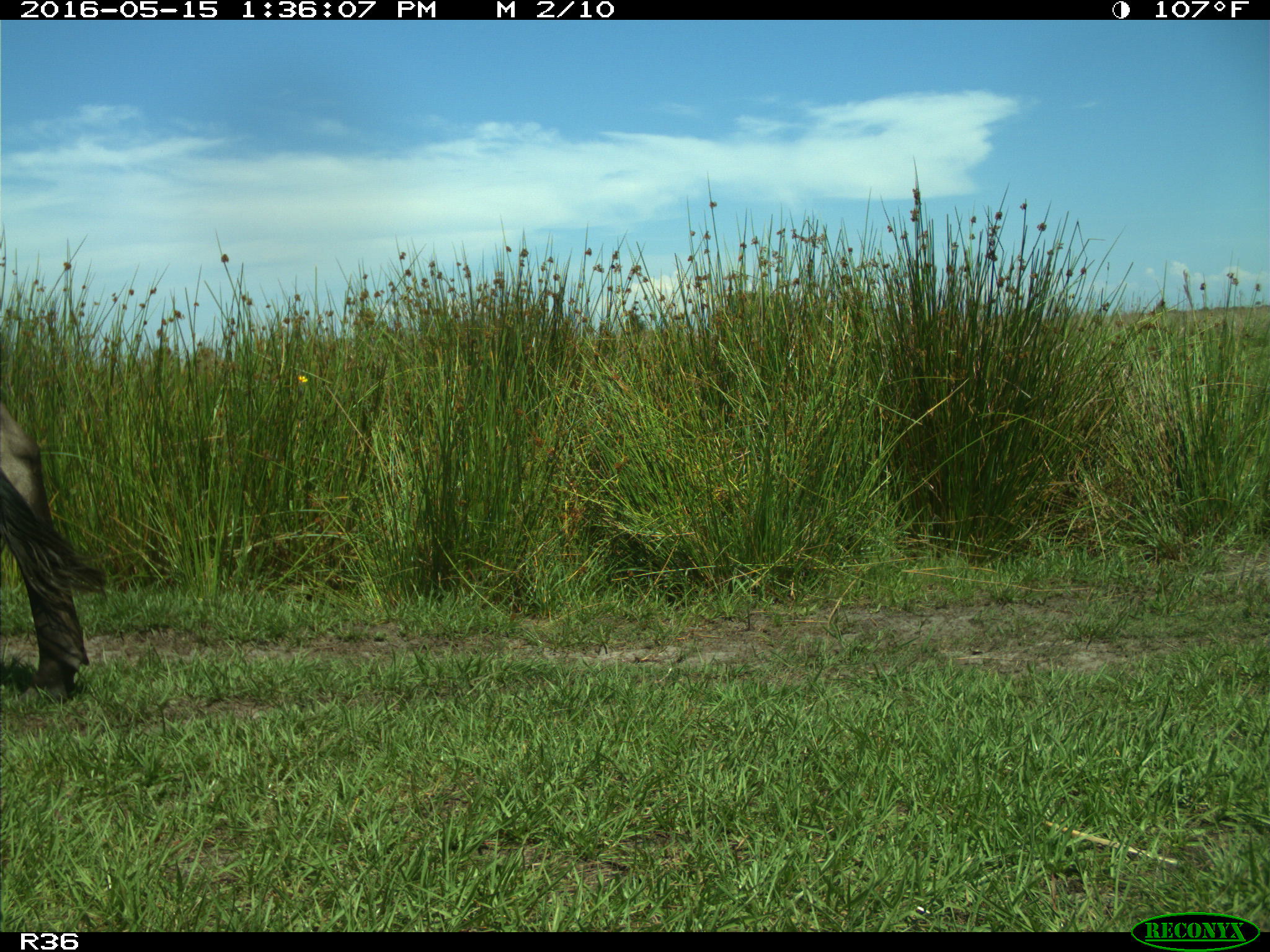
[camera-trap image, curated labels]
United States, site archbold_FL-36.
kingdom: Animalia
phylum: Chordata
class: Mammalia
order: Artiodactyla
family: Bovidae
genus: Bos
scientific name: Bos taurus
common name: domestic cow